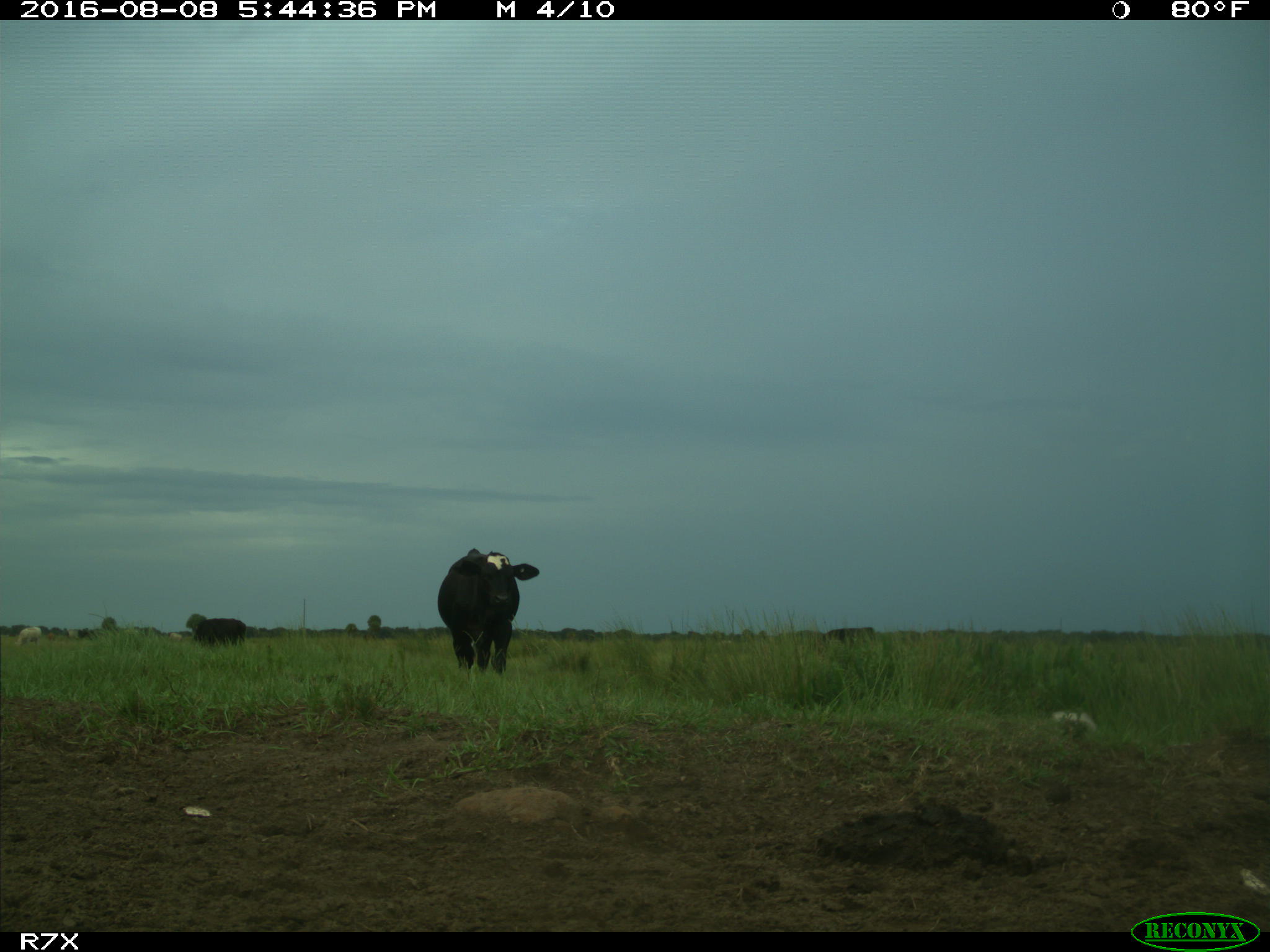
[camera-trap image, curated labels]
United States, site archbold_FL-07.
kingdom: Animalia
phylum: Chordata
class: Mammalia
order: Artiodactyla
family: Bovidae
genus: Bos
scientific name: Bos taurus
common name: domestic cow